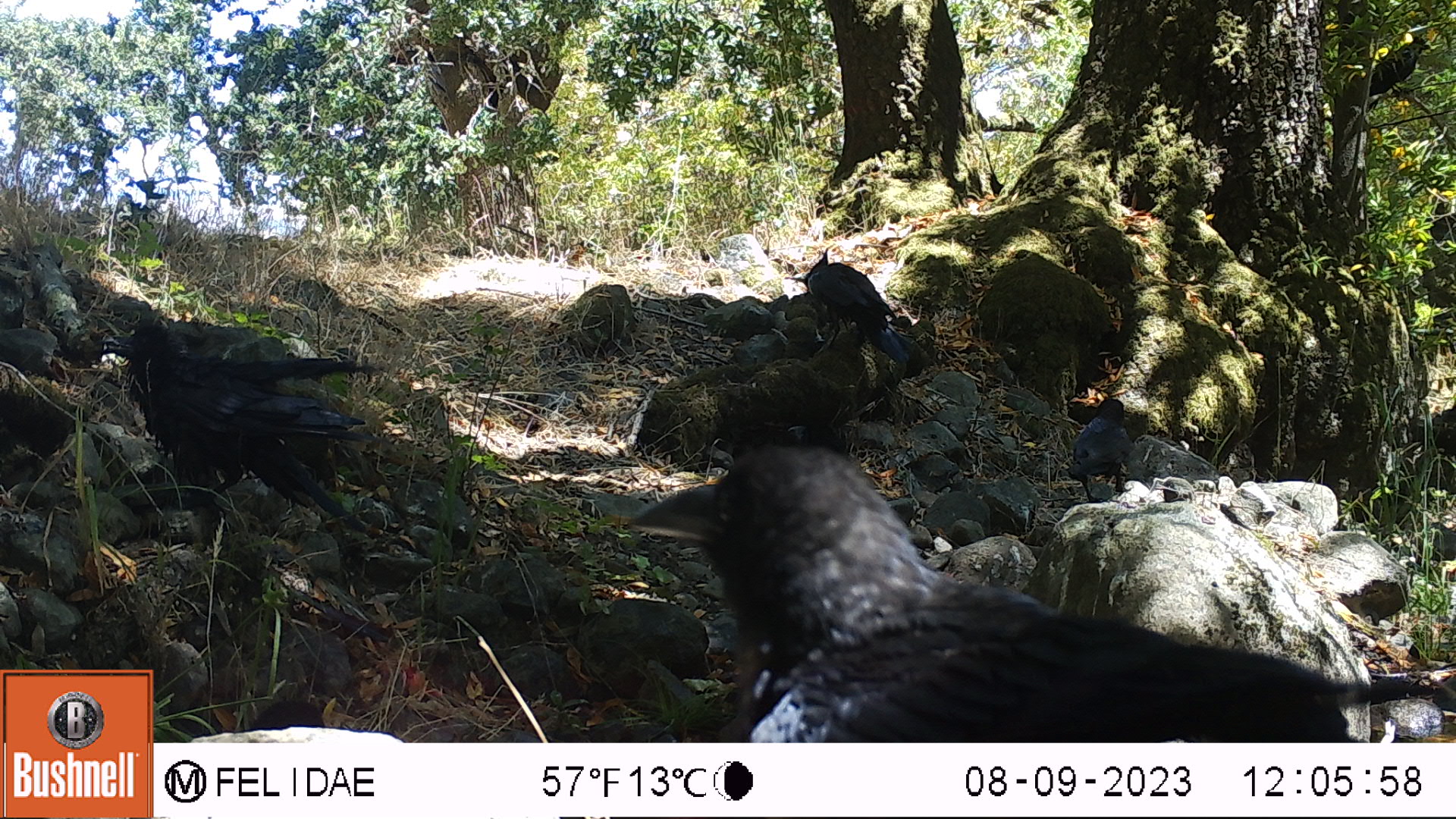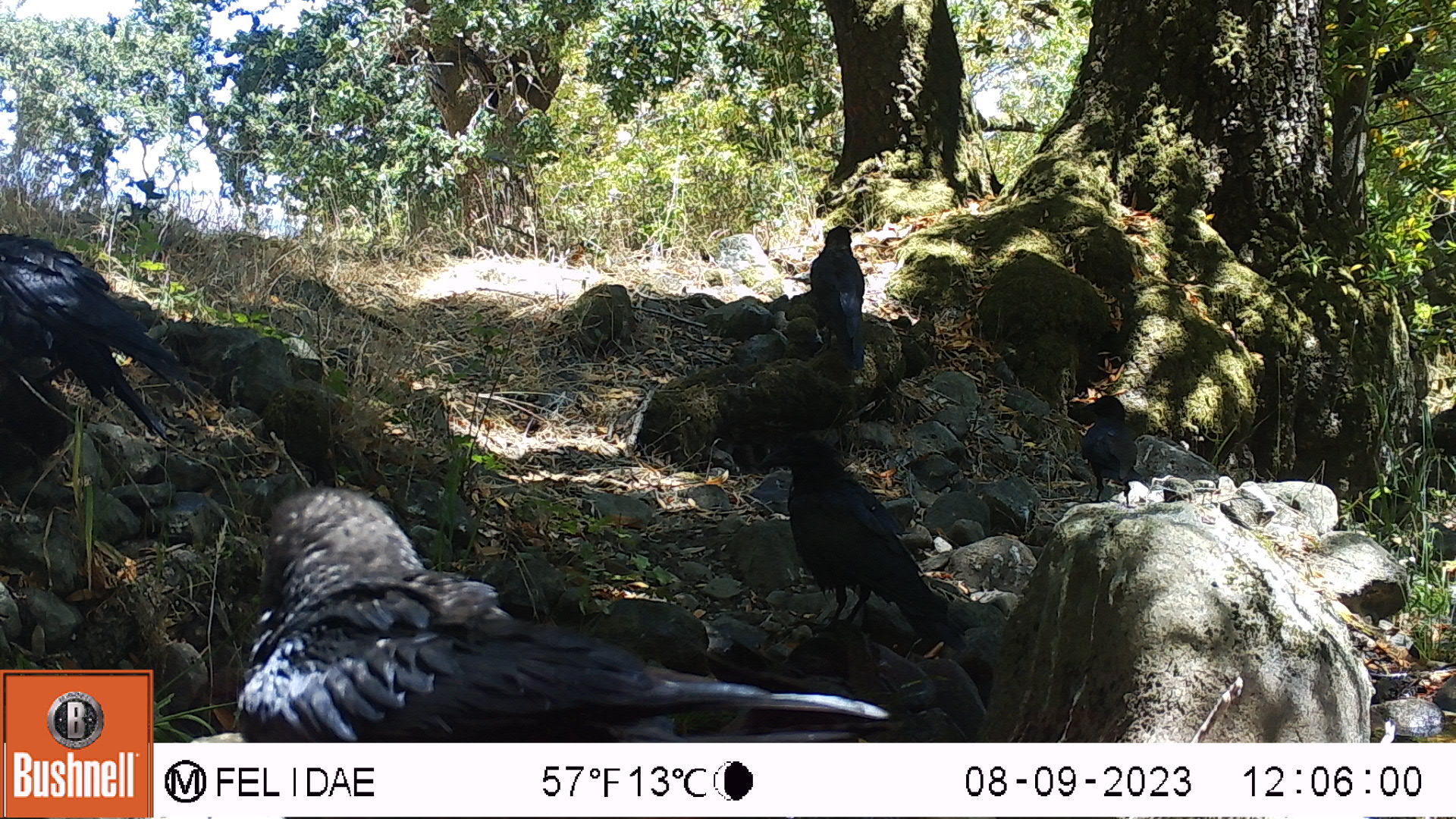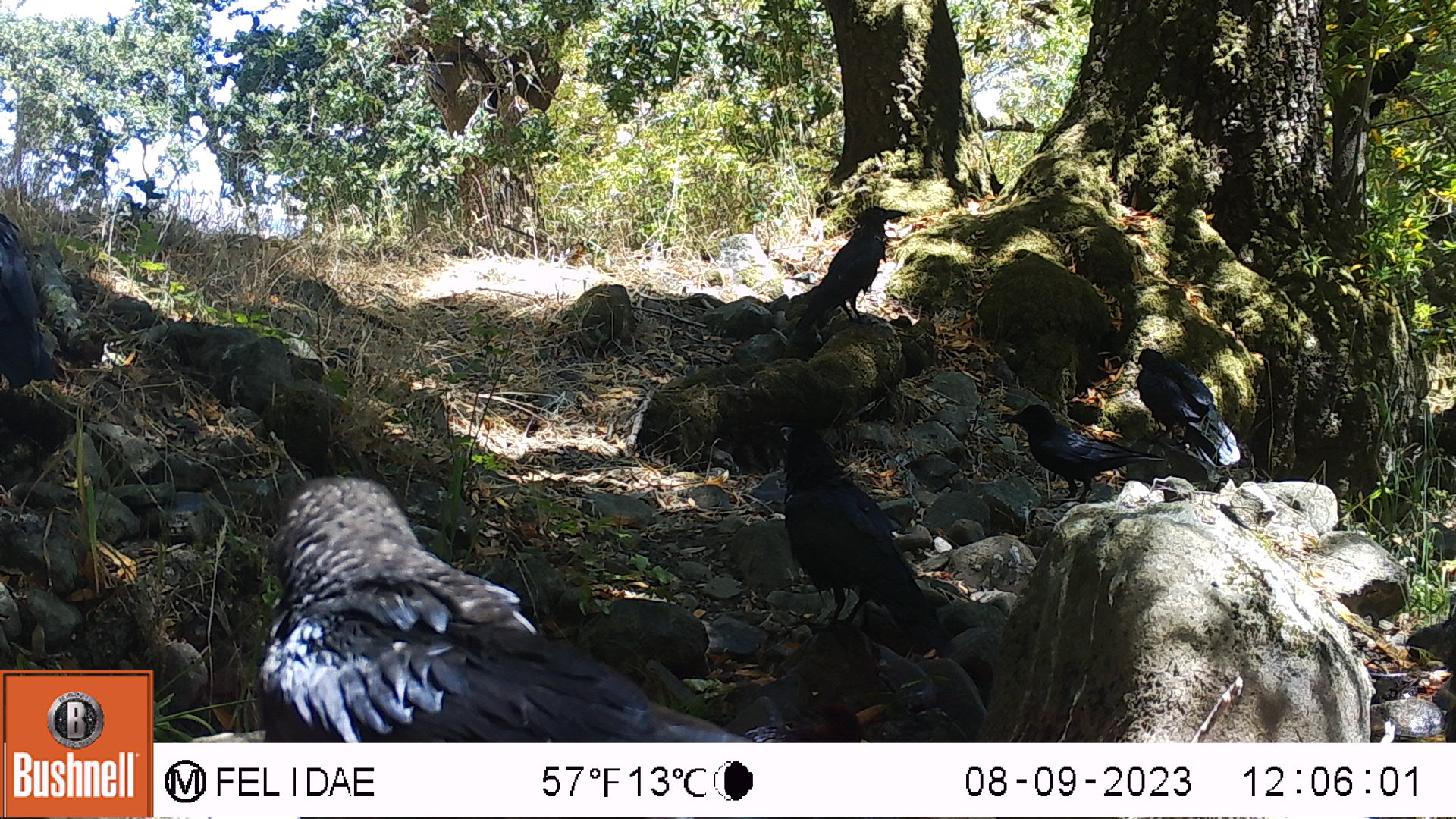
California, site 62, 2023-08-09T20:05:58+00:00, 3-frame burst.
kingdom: Animalia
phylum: Chordata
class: Aves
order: Passeriformes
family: Corvidae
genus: Corvus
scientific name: Corvus brachyrhynchos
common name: american crow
American crow (Corvus brachyrhynchos).